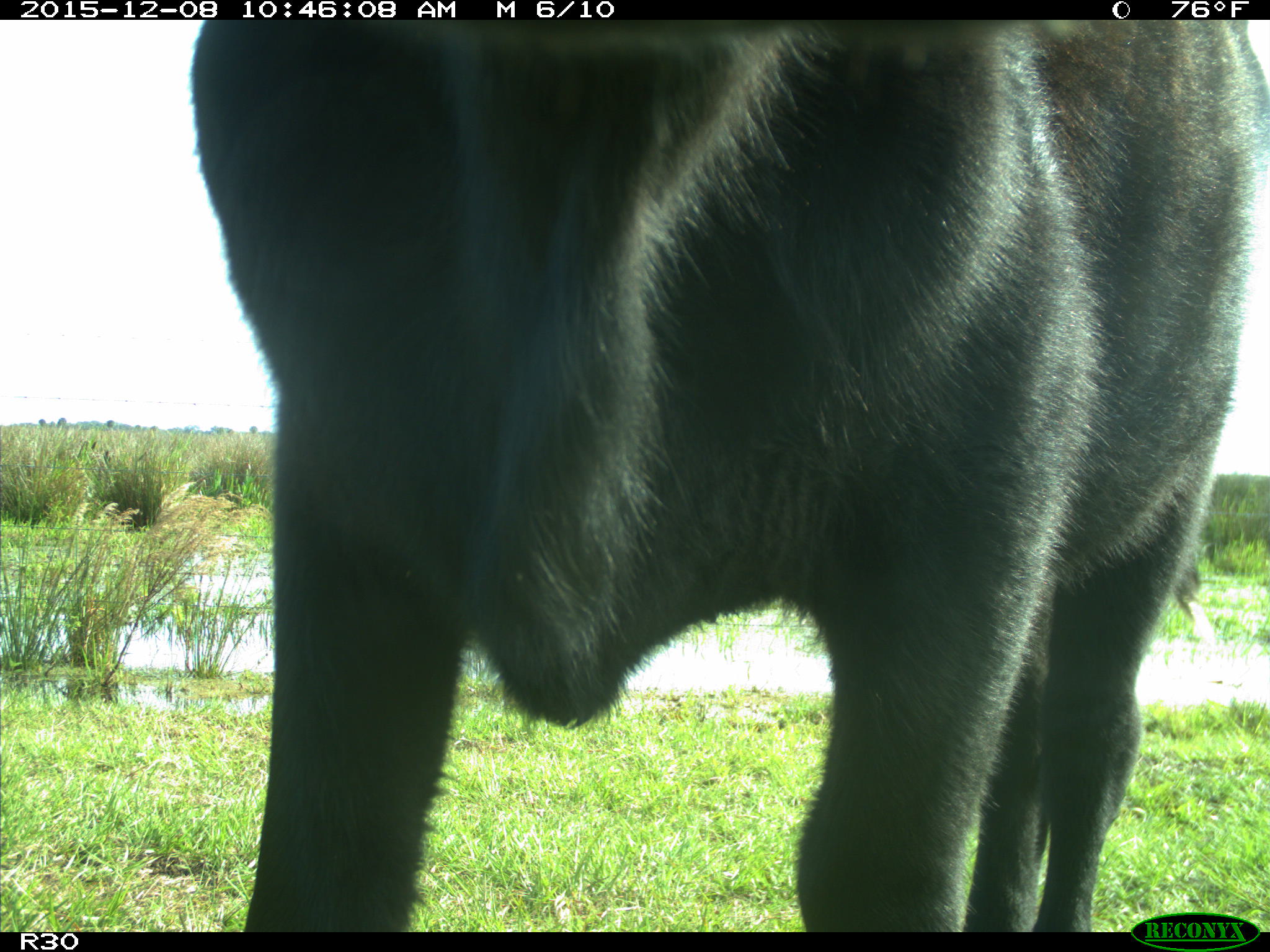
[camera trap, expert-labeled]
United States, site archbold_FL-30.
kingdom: Animalia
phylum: Chordata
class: Mammalia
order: Artiodactyla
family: Bovidae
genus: Bos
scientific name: Bos taurus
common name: domestic cow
Bos taurus (domestic cow).